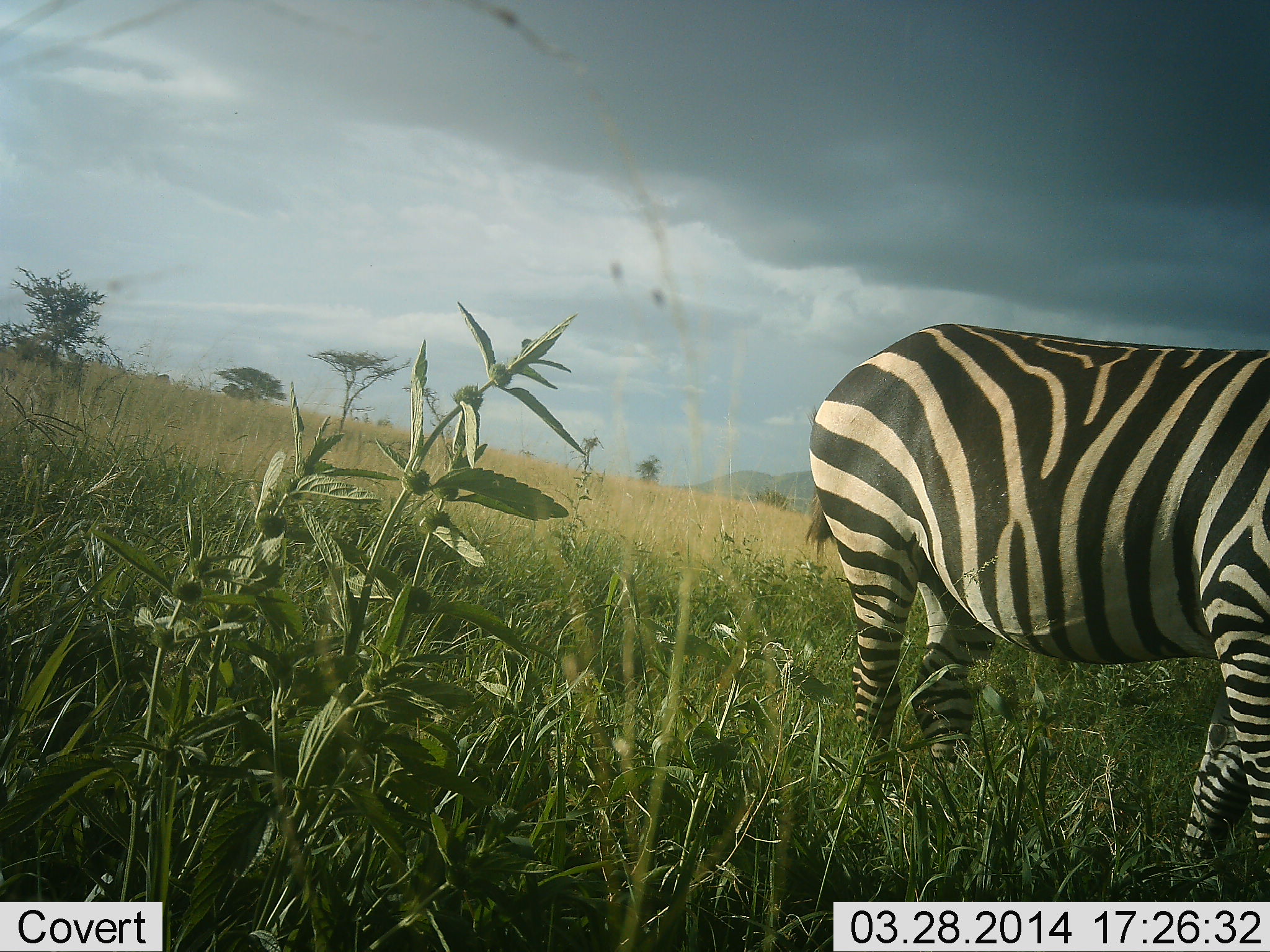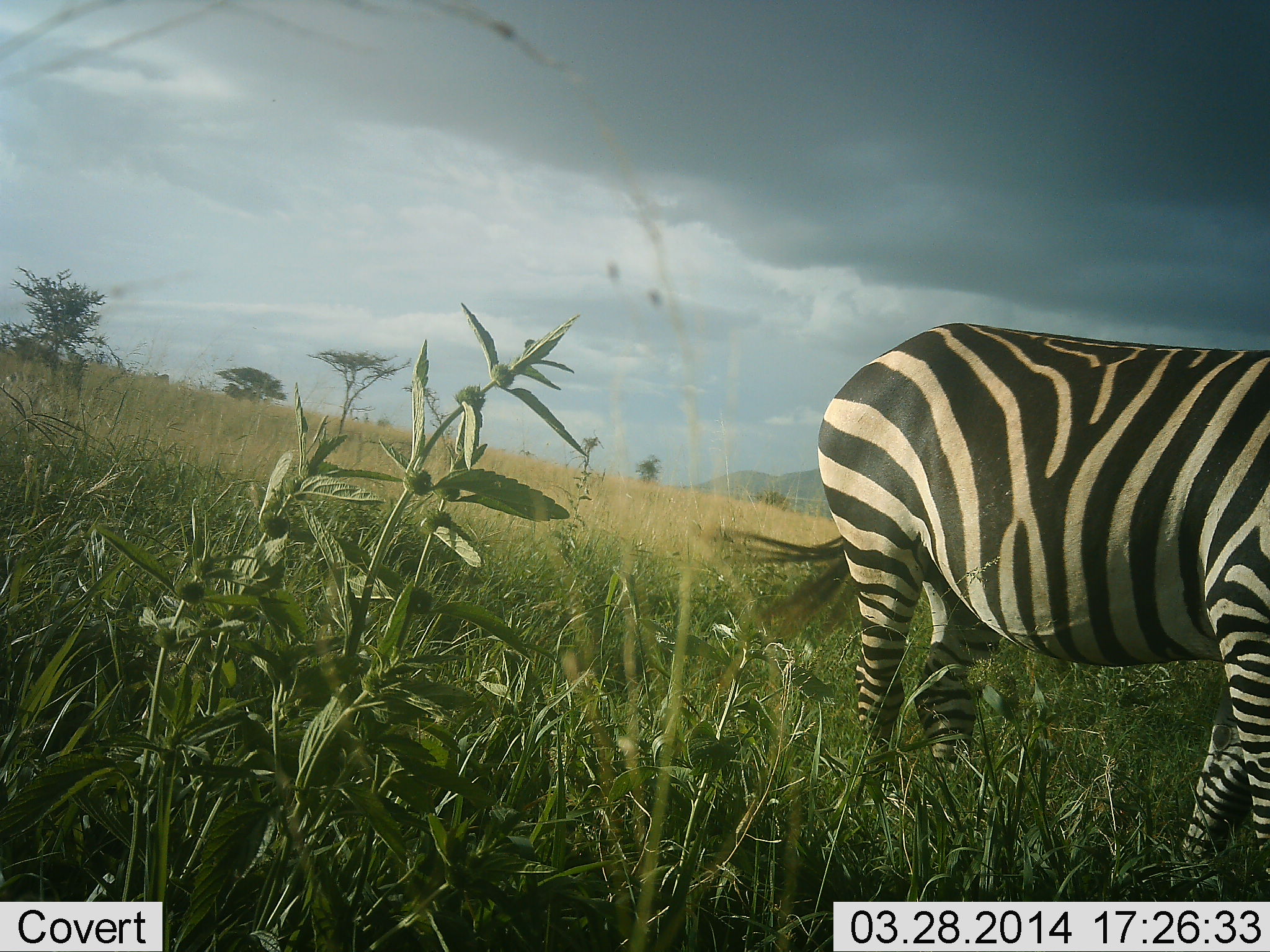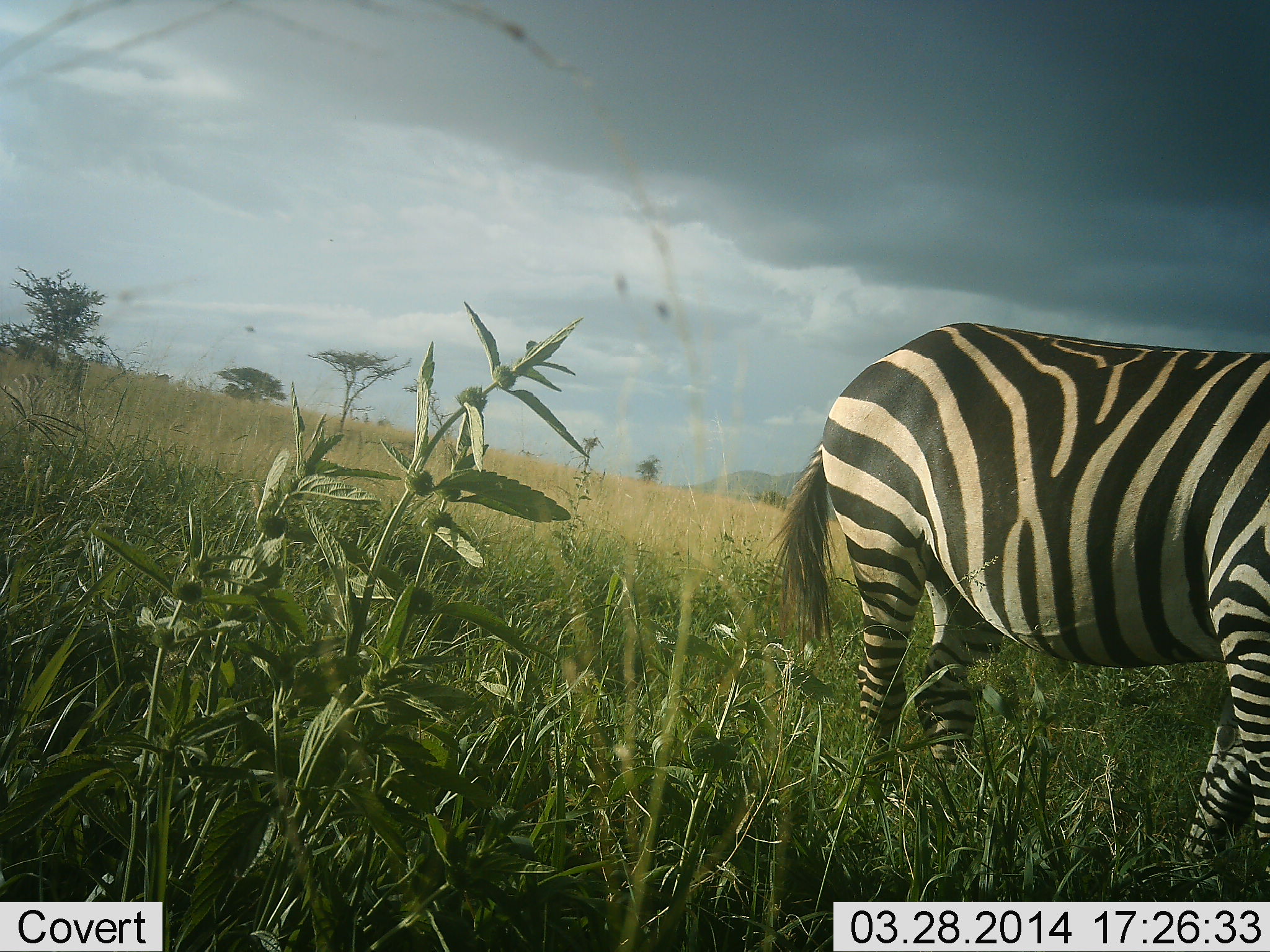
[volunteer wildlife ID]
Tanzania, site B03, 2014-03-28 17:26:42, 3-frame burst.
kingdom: Animalia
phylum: Chordata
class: Mammalia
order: Perissodactyla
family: Equidae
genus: Equus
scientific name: Equus quagga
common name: plains zebra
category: zebra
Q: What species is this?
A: Zebra (plains zebra) (Equus quagga).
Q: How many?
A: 1.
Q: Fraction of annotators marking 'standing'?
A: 80%.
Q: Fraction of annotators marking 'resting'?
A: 0%.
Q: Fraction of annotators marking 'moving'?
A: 0%.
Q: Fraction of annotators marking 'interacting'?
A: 0%.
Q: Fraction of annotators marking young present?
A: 0%.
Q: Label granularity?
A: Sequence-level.